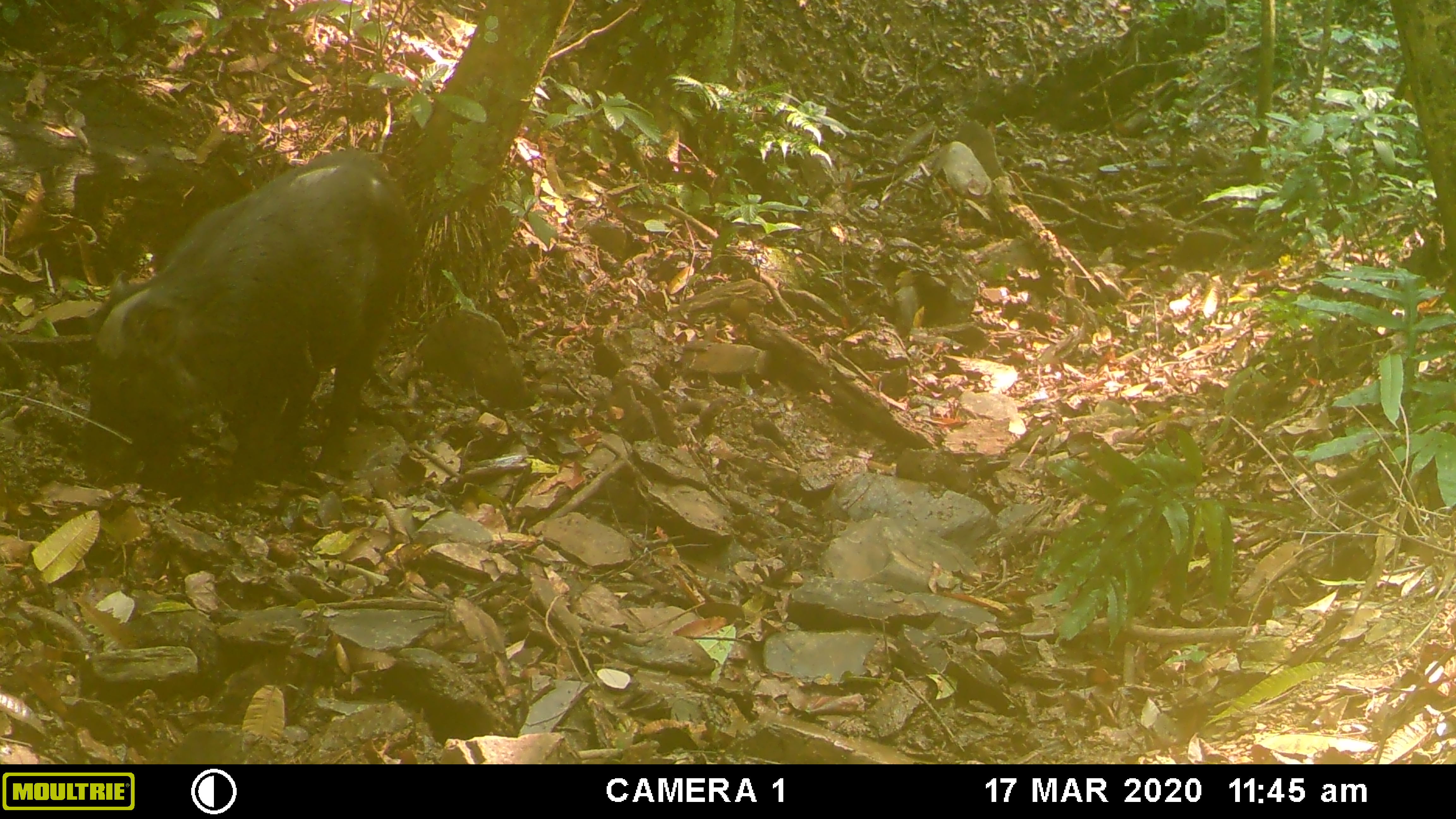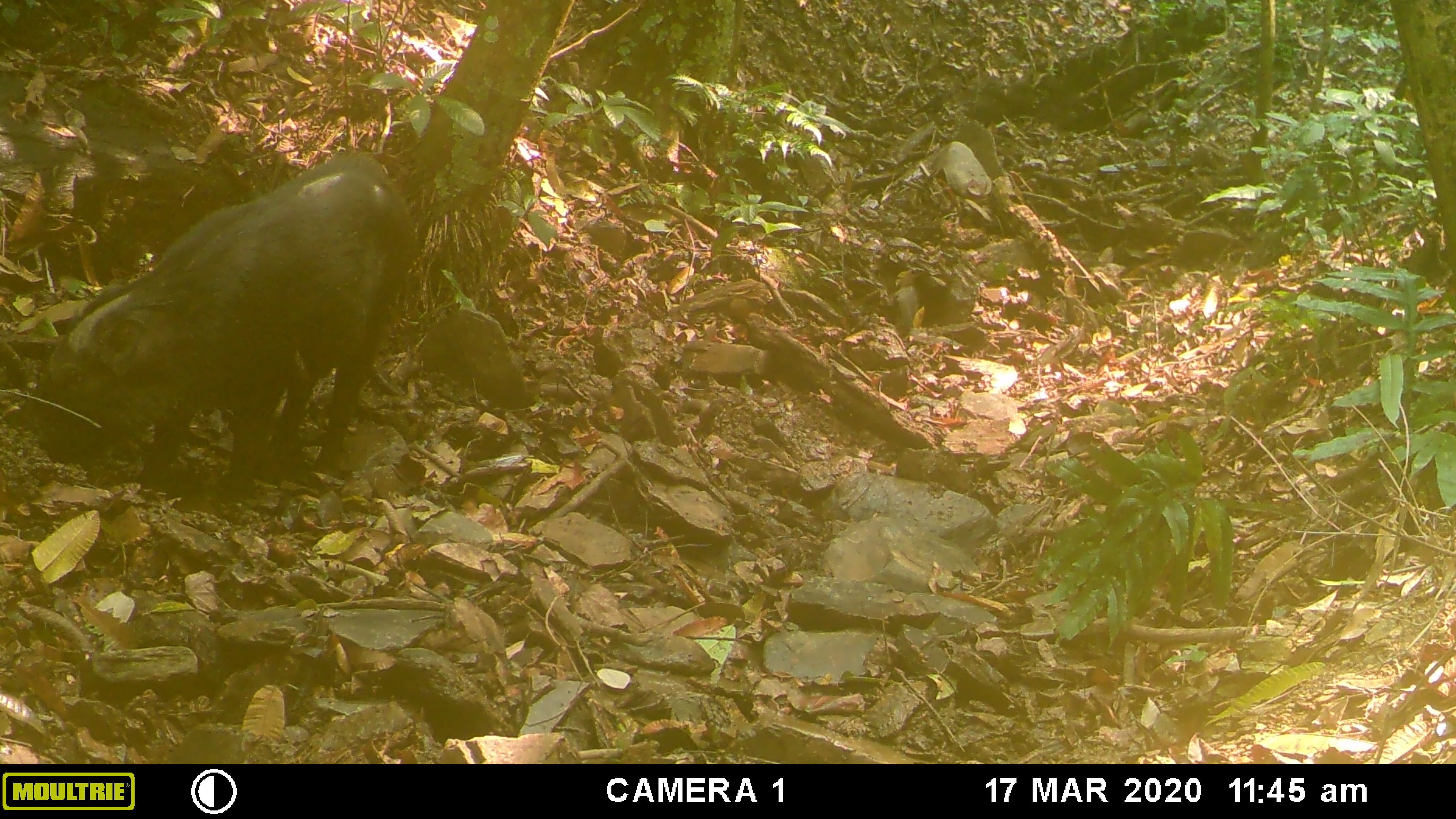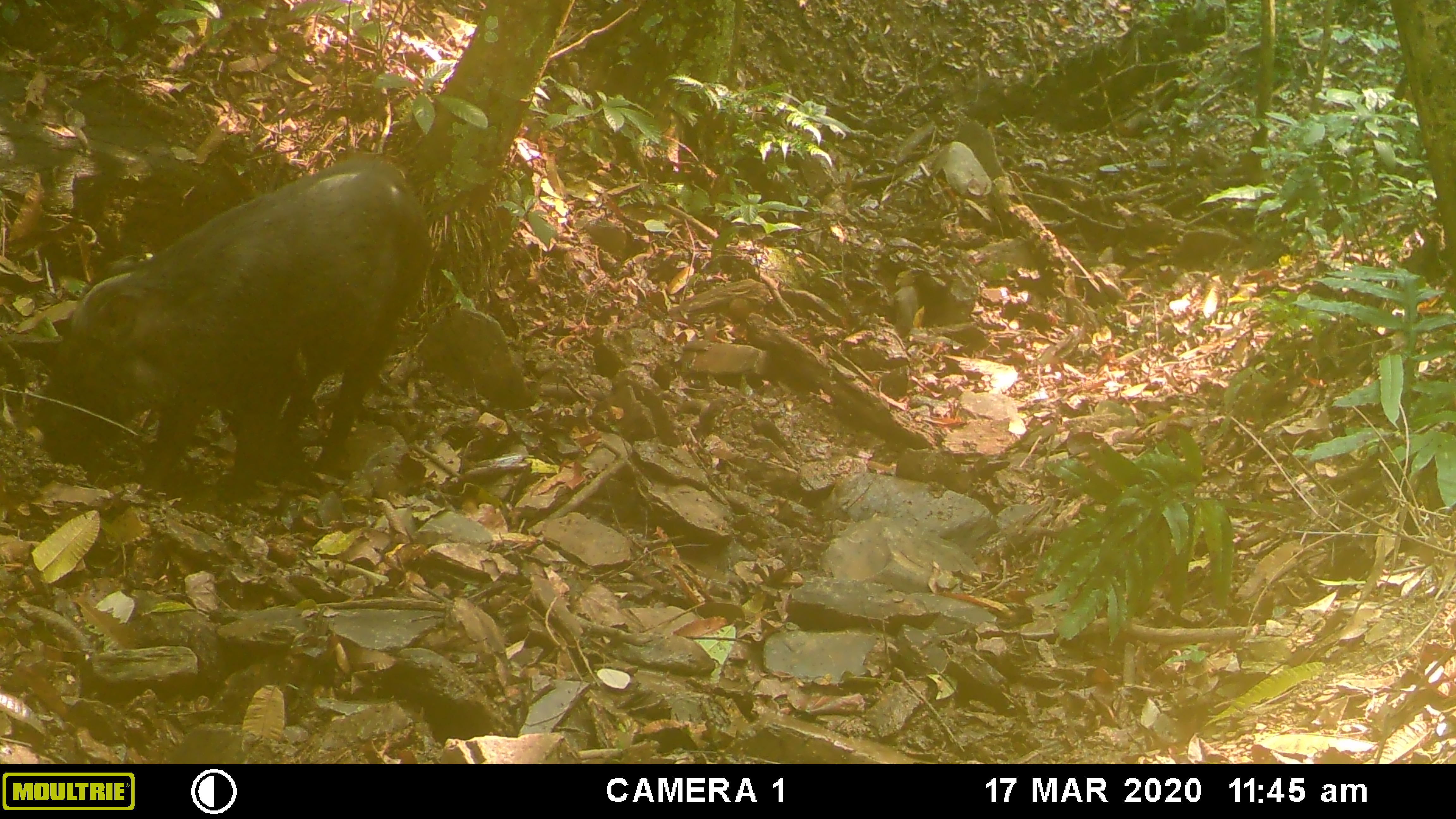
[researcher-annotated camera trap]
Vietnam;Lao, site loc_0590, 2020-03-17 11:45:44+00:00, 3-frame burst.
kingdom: Animalia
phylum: Chordata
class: Mammalia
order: Artiodactyla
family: Suidae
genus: Sus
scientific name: Sus scrofa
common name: eurasian wild pig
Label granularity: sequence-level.